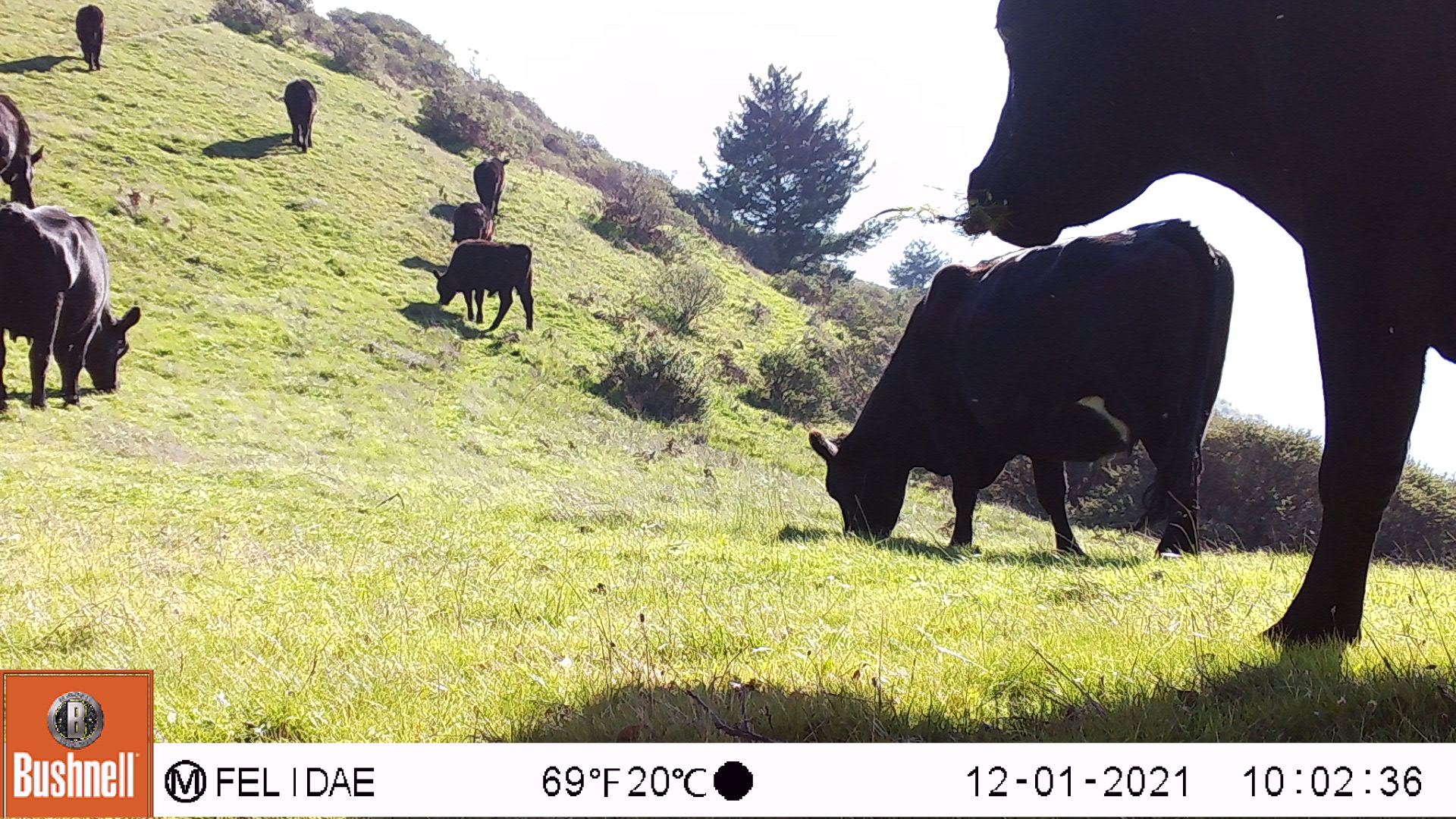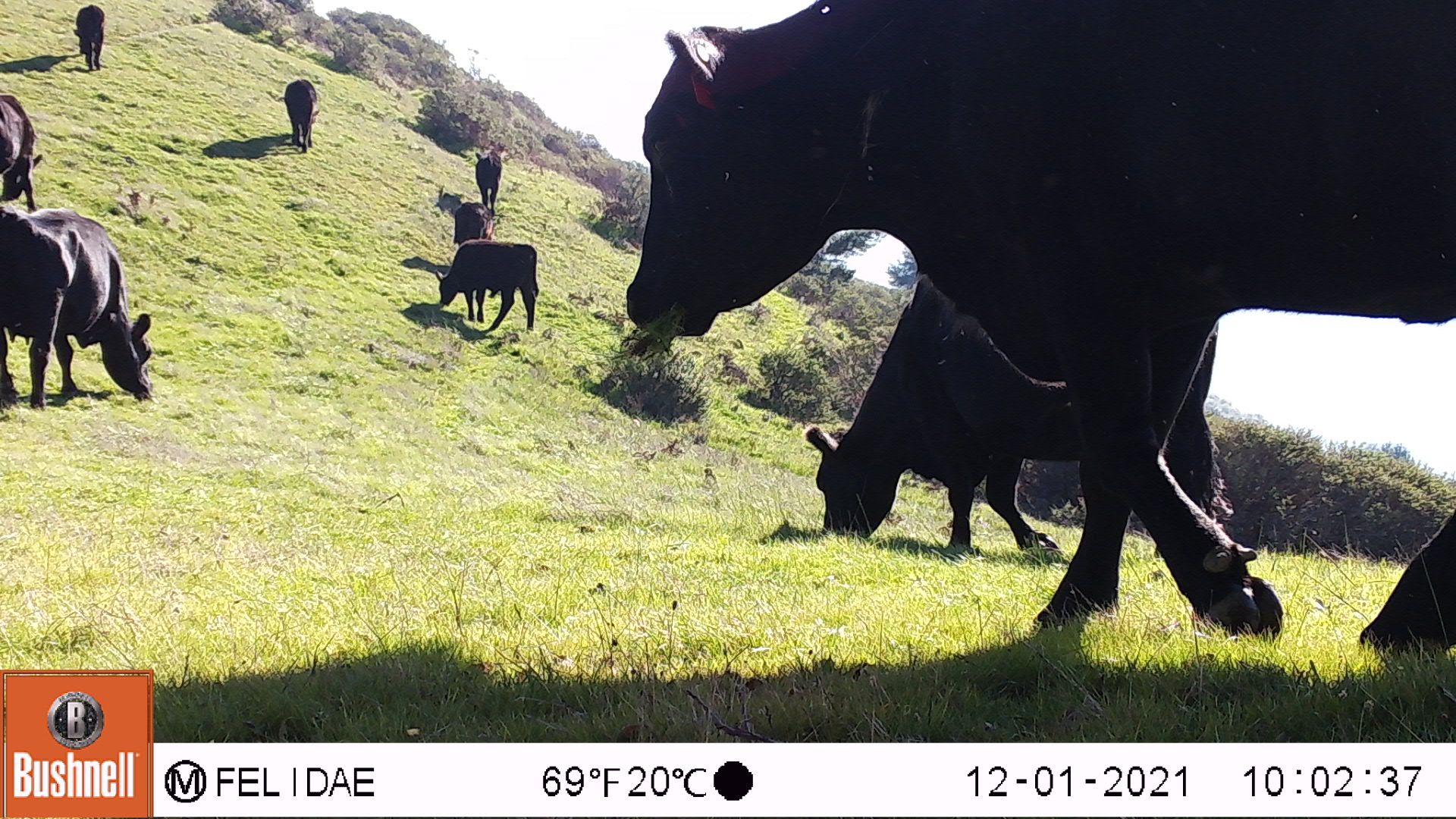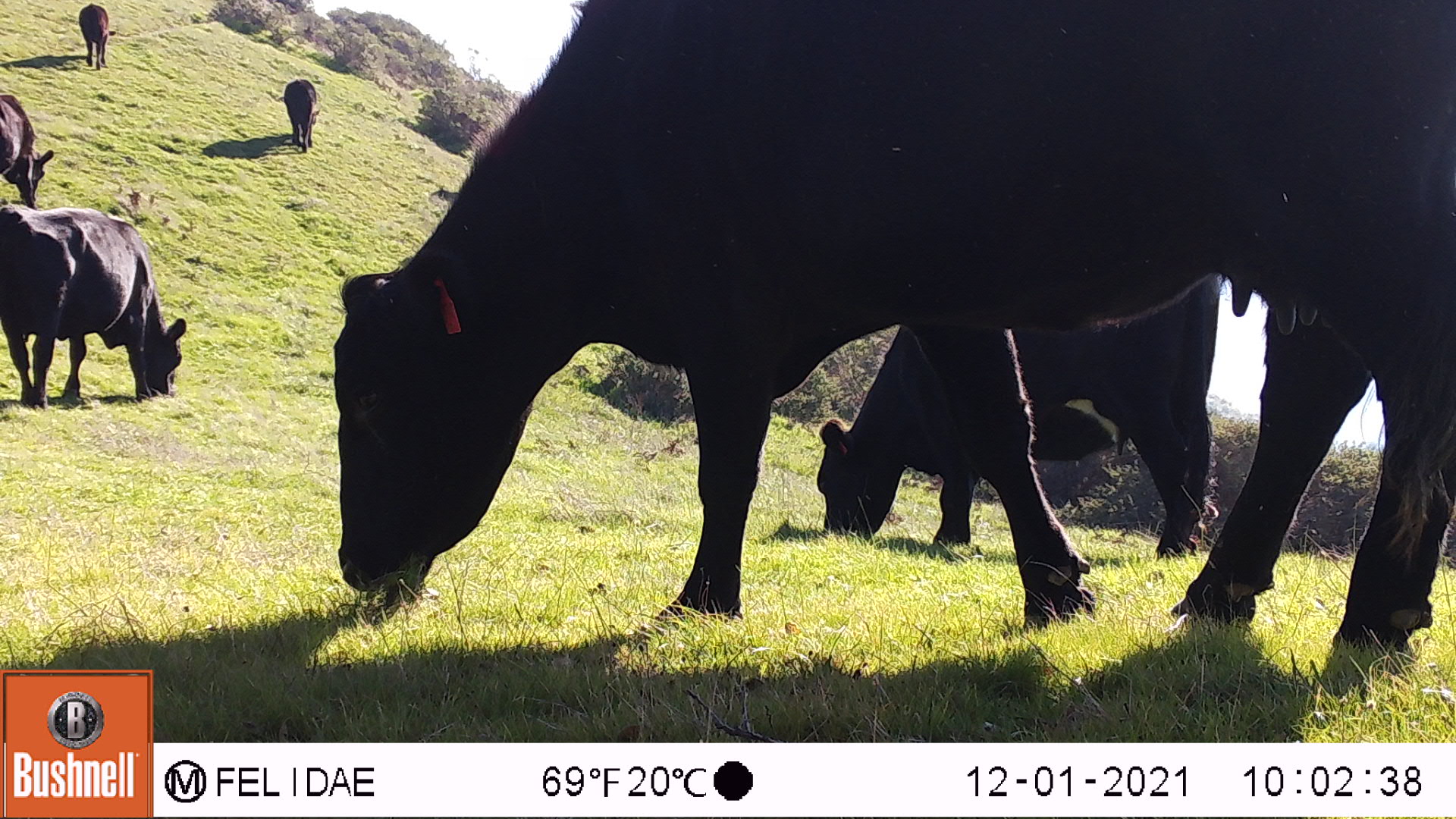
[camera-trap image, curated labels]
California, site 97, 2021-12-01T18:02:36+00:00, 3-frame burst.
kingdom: Animalia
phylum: Chordata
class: Mammalia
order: Artiodactyla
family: Bovidae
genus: Bos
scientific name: Bos taurus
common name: domestic cattle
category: cattle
Cattle (domestic cattle) (Bos taurus).